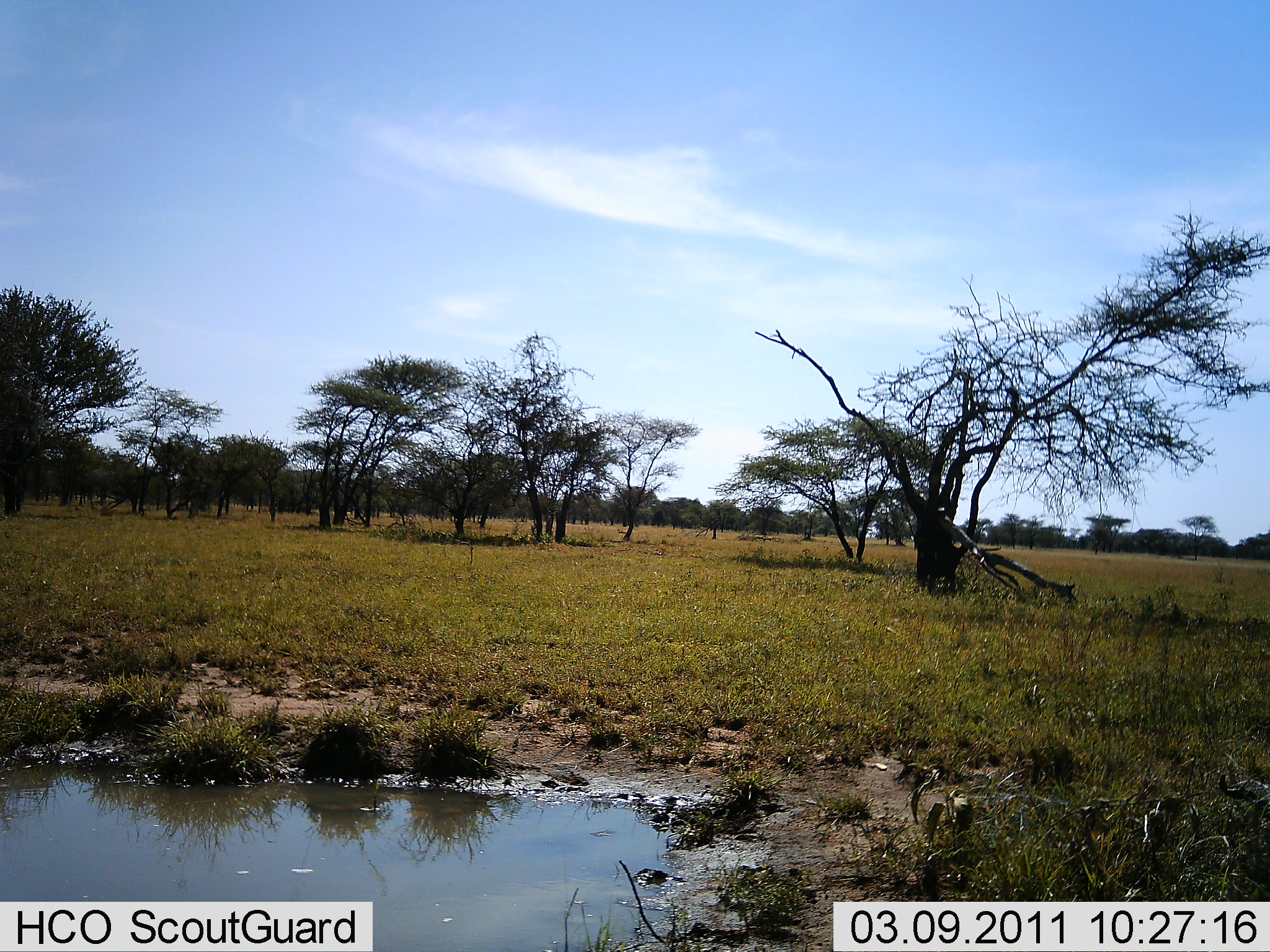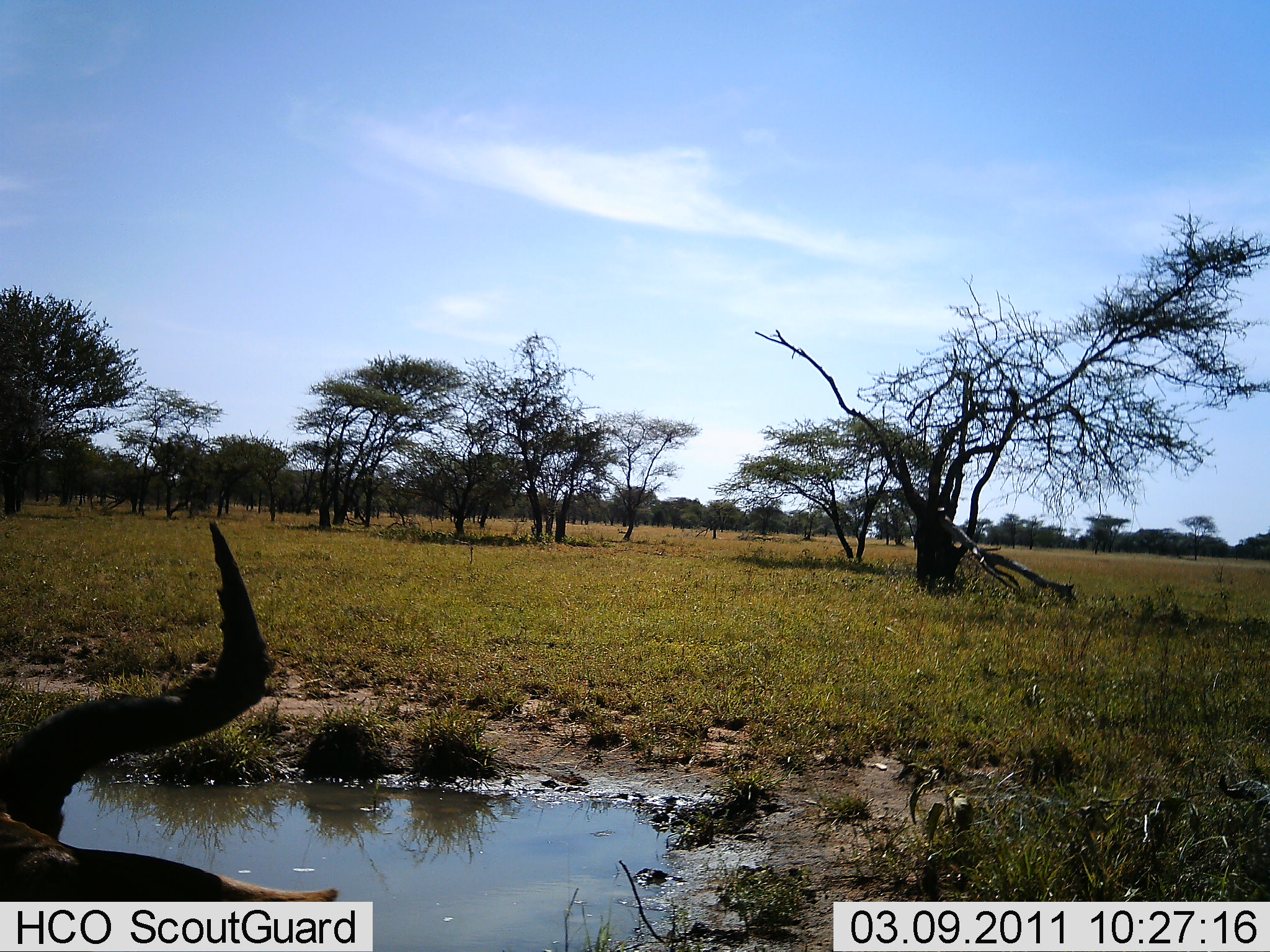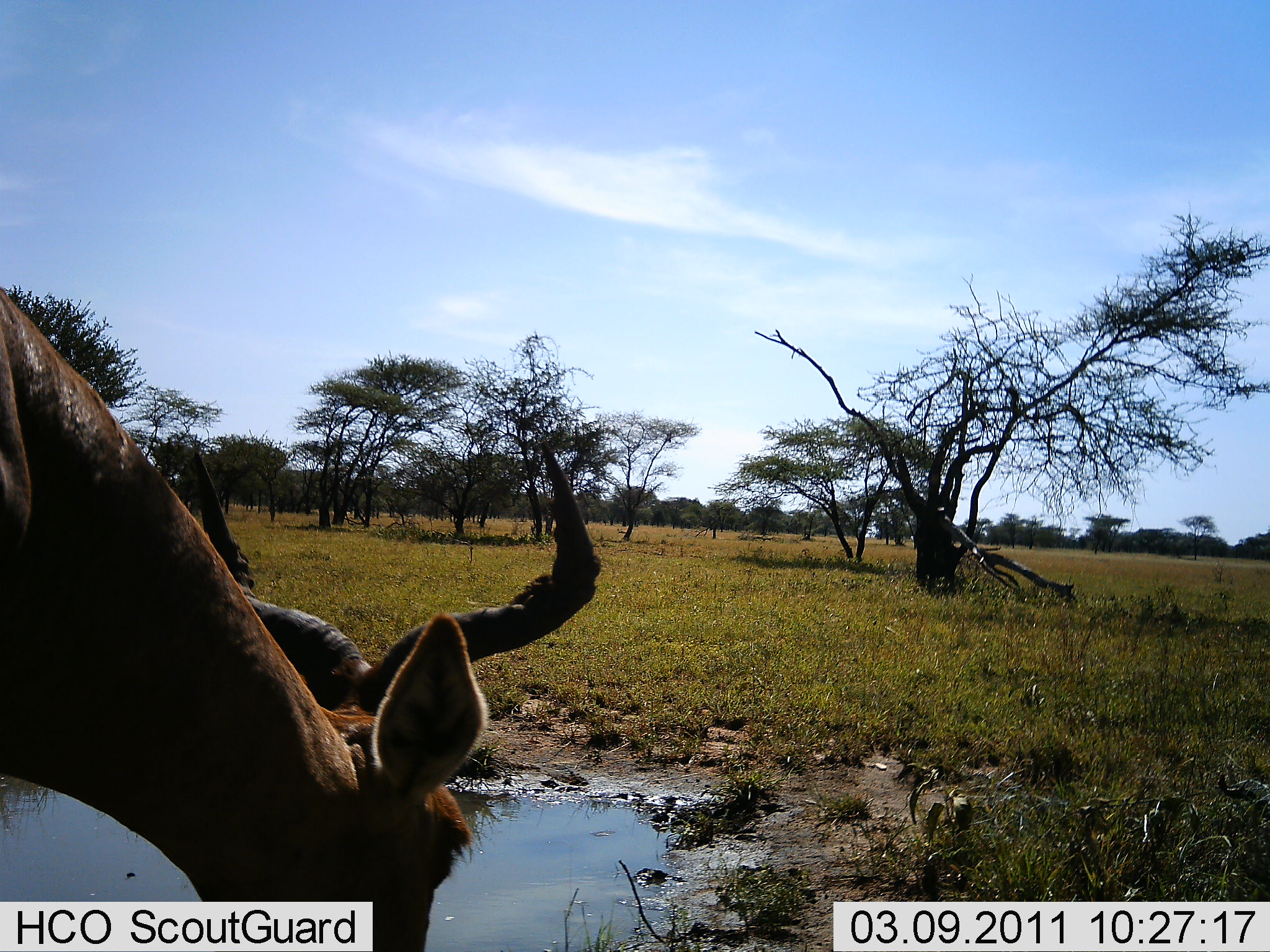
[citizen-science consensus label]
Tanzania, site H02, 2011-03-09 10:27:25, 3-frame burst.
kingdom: Animalia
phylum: Chordata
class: Mammalia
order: Artiodactyla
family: Bovidae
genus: Alcelaphus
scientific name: Alcelaphus buselaphus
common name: hartebeest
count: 1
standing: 23%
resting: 0%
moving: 23%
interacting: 0%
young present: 0%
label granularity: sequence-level